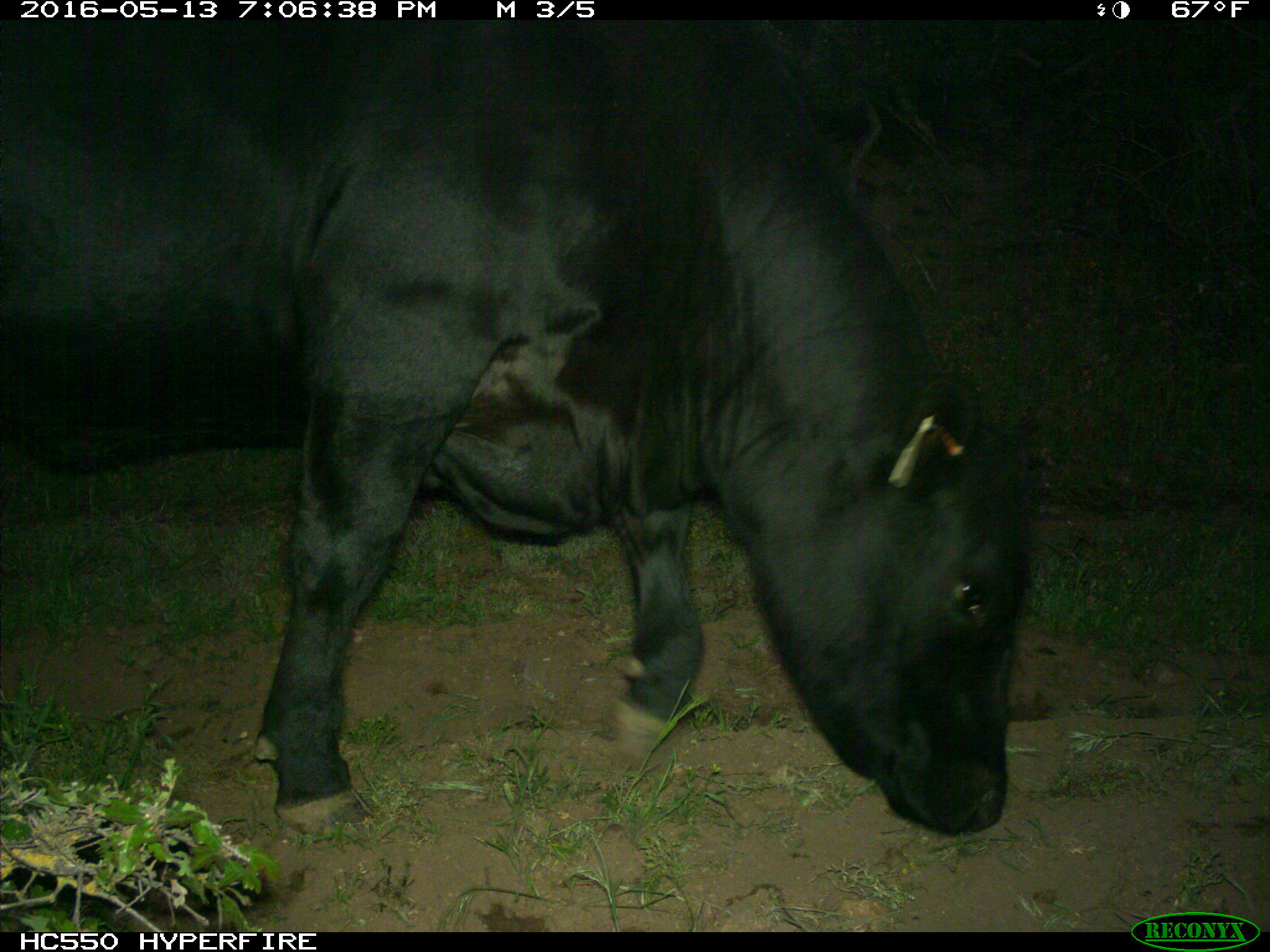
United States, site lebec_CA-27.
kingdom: Animalia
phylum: Chordata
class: Mammalia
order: Artiodactyla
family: Bovidae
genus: Bos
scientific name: Bos taurus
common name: domestic cow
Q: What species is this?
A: Bos taurus (domestic cow).